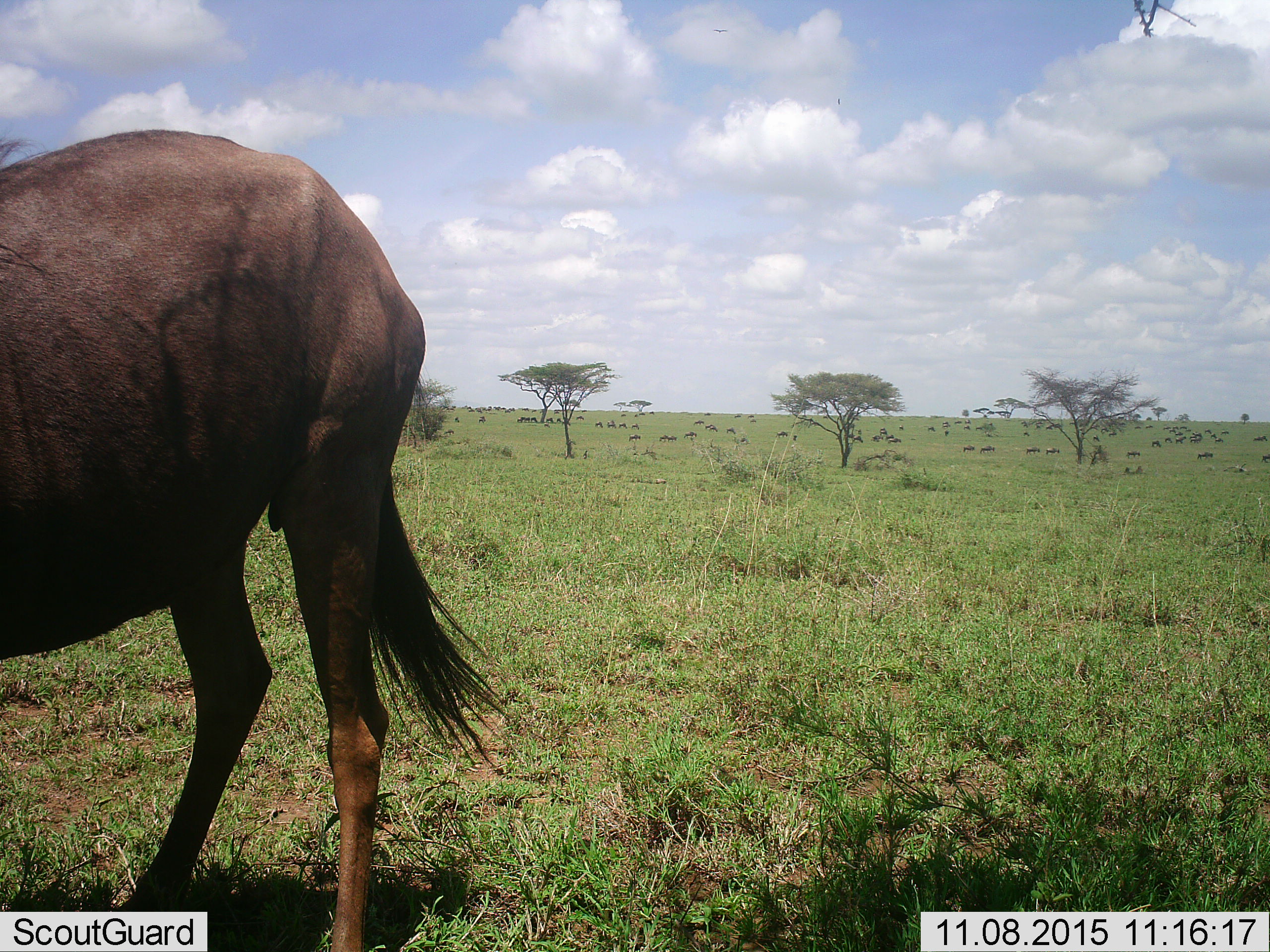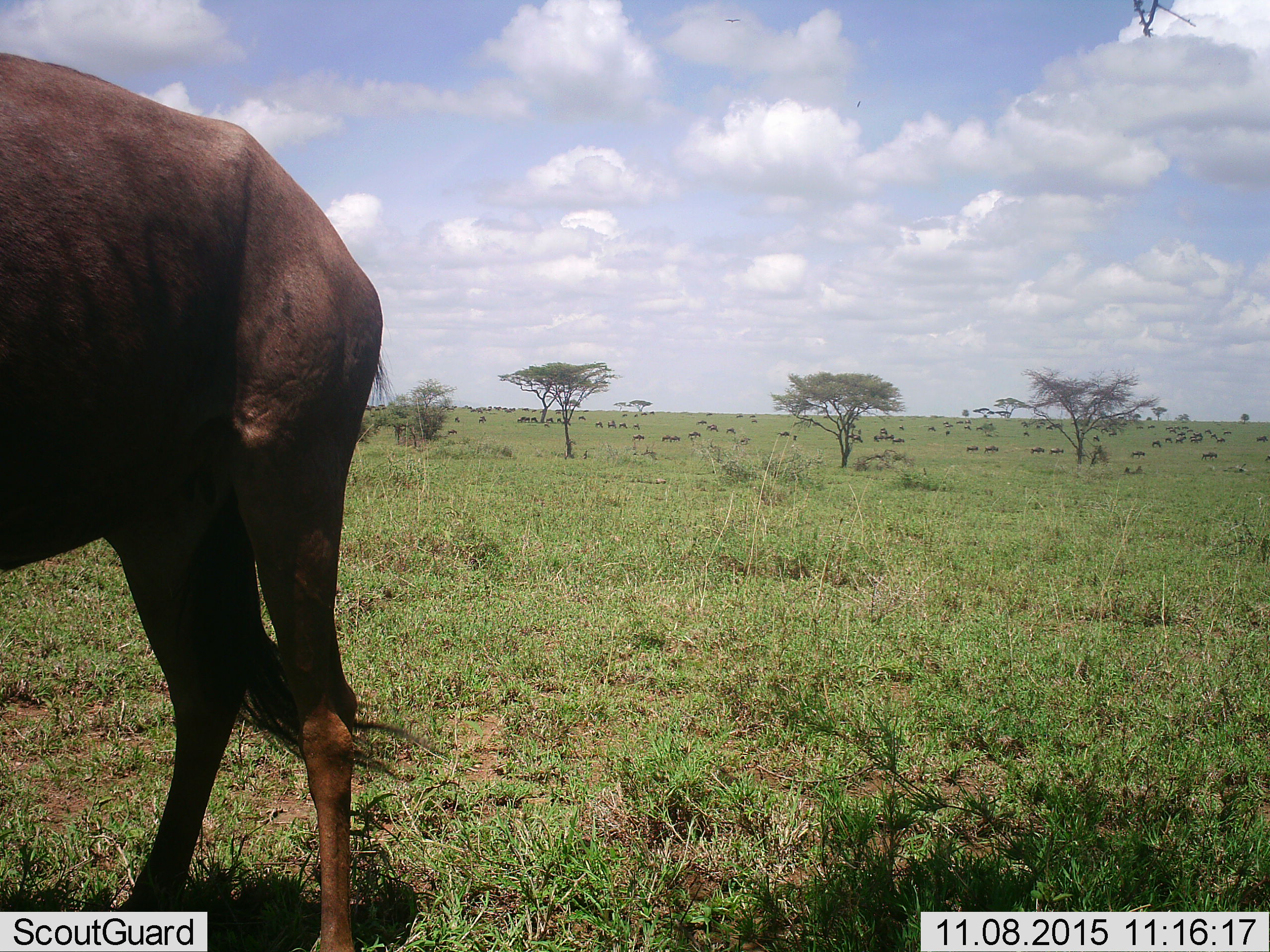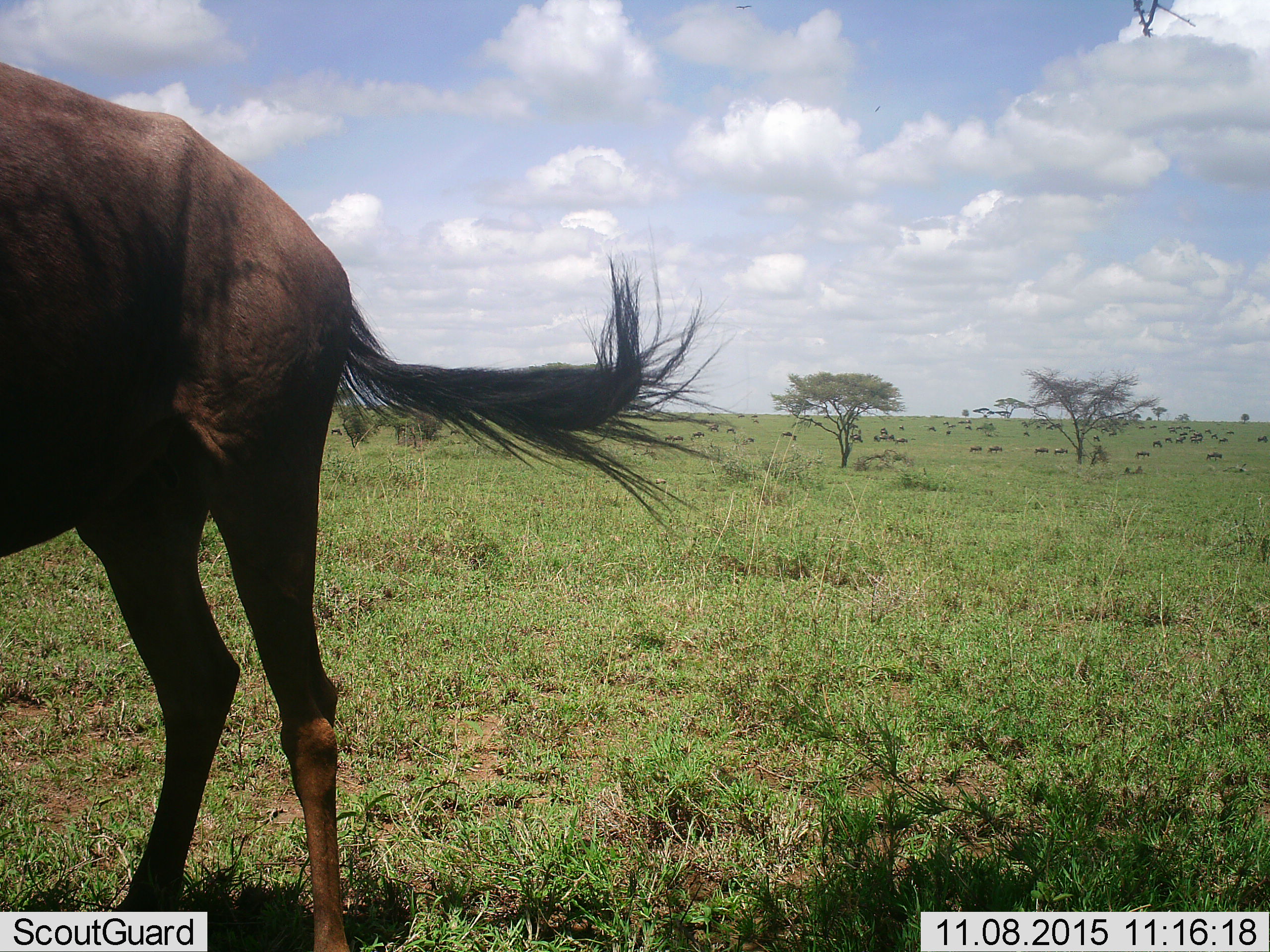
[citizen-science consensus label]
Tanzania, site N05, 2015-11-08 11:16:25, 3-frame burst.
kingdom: Animalia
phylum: Chordata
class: Mammalia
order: Artiodactyla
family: Bovidae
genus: Connochaetes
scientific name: Connochaetes taurinus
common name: blue wildebeest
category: wildebeest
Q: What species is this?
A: Wildebeest (blue wildebeest) (Connochaetes taurinus).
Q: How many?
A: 51+.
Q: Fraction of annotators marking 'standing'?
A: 83%.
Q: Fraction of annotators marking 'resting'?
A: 0%.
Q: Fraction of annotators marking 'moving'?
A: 17%.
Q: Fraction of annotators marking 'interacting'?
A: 0%.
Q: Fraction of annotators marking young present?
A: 0%.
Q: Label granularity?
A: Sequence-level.